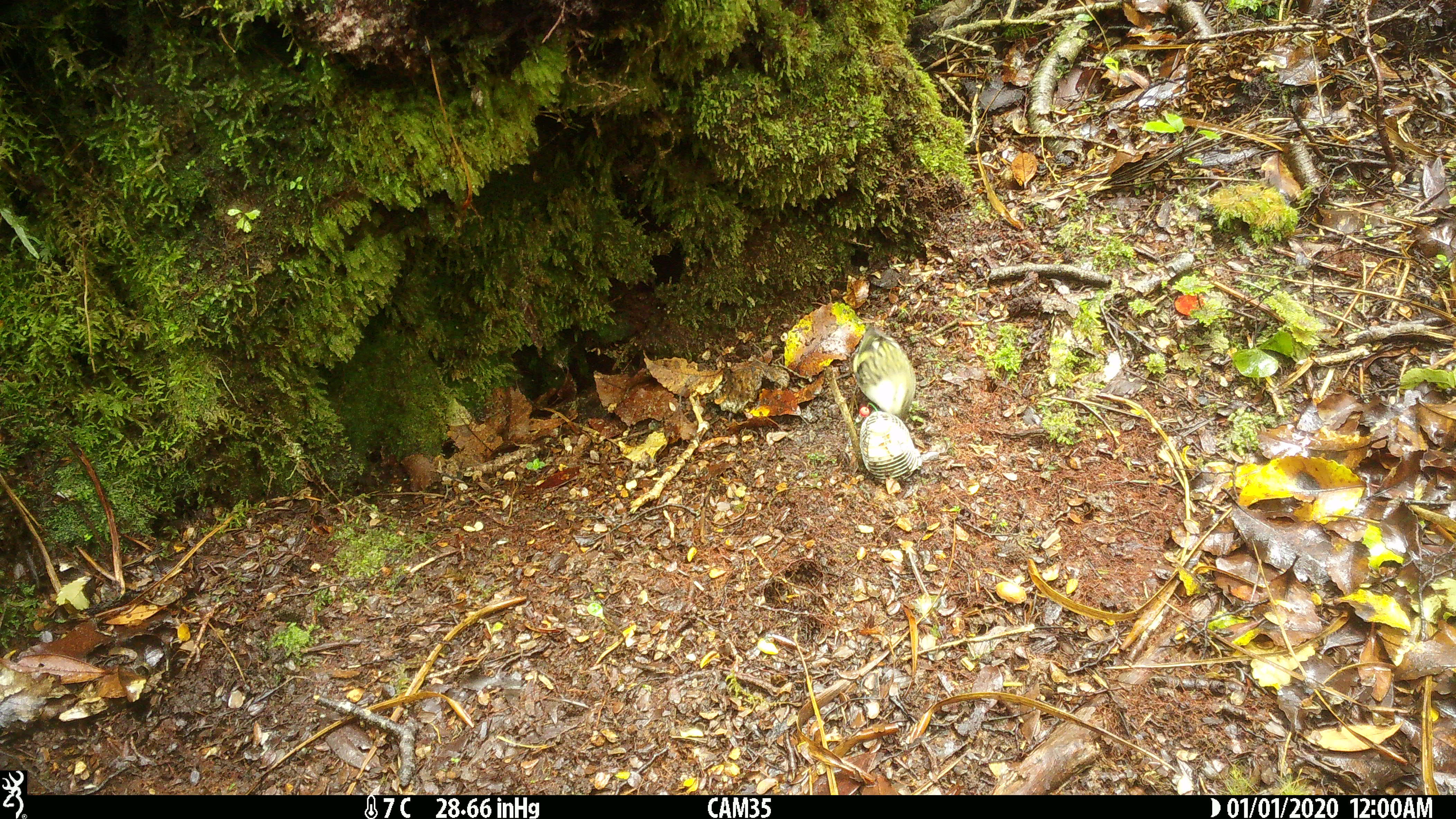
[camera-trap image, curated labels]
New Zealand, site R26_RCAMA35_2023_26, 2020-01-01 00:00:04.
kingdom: Animalia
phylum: Chordata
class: Aves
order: Passeriformes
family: Acanthisittidae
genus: Acanthisitta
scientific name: Acanthisitta chloris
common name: rifleman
Rifleman (Acanthisitta chloris).